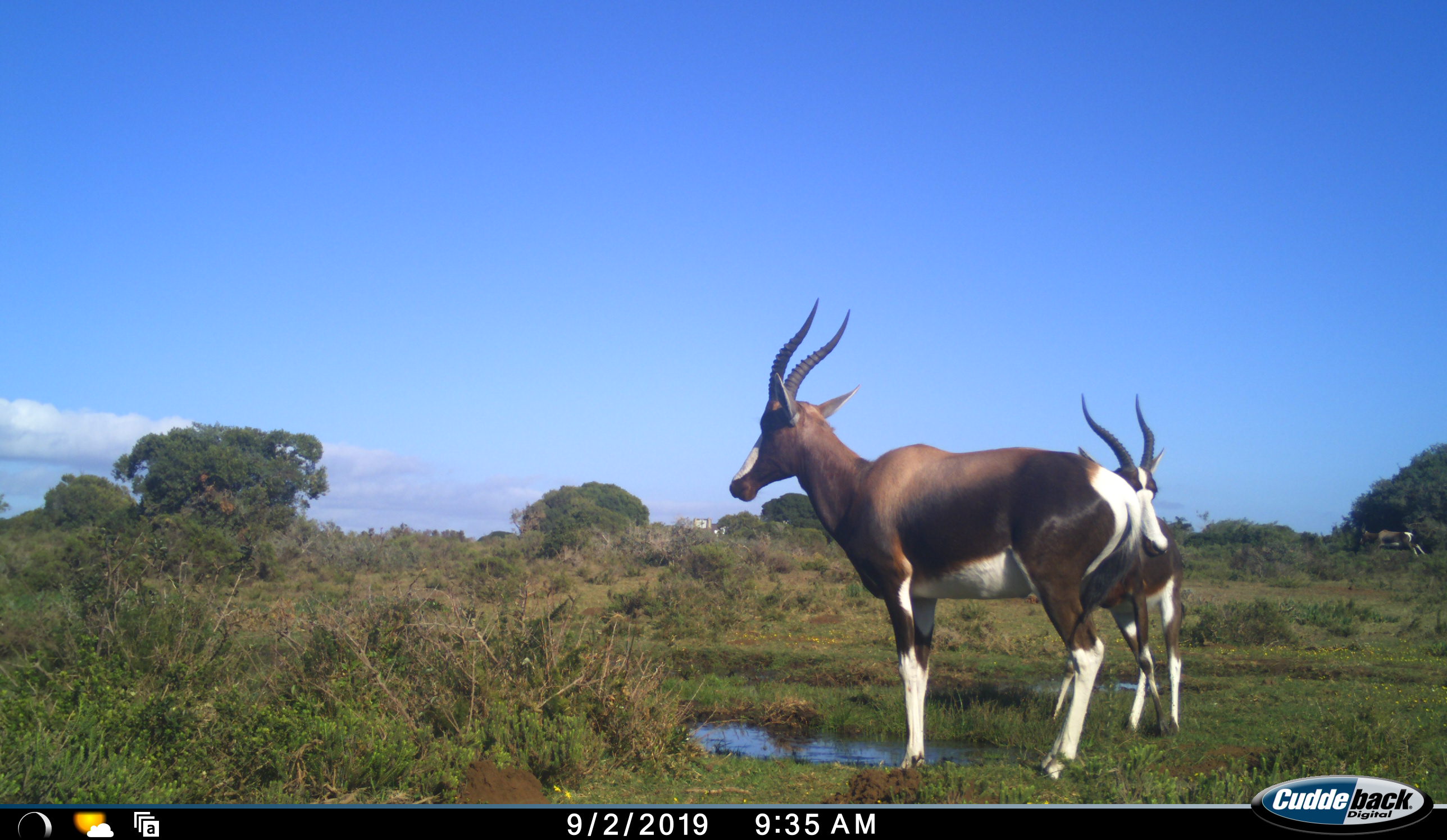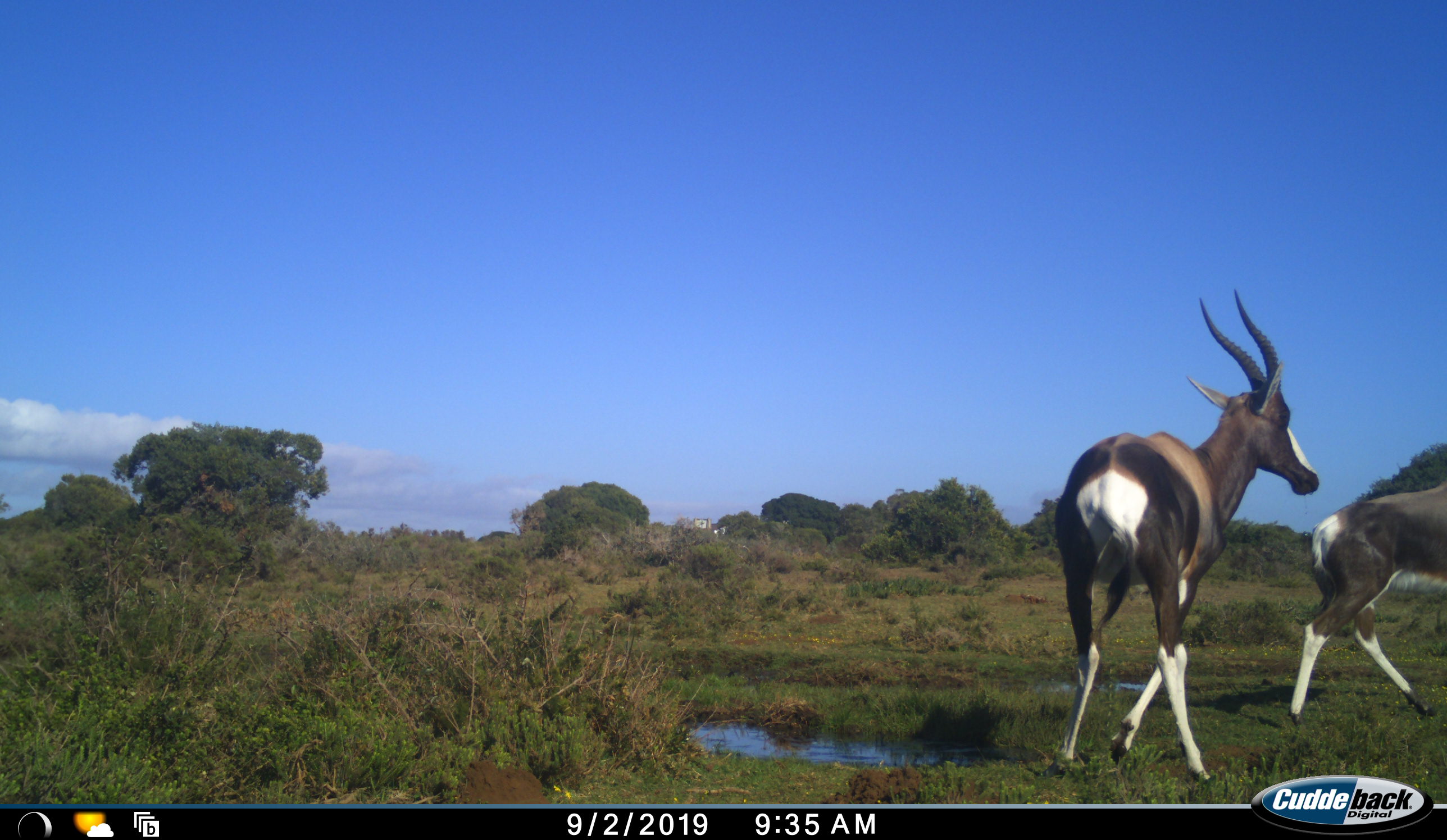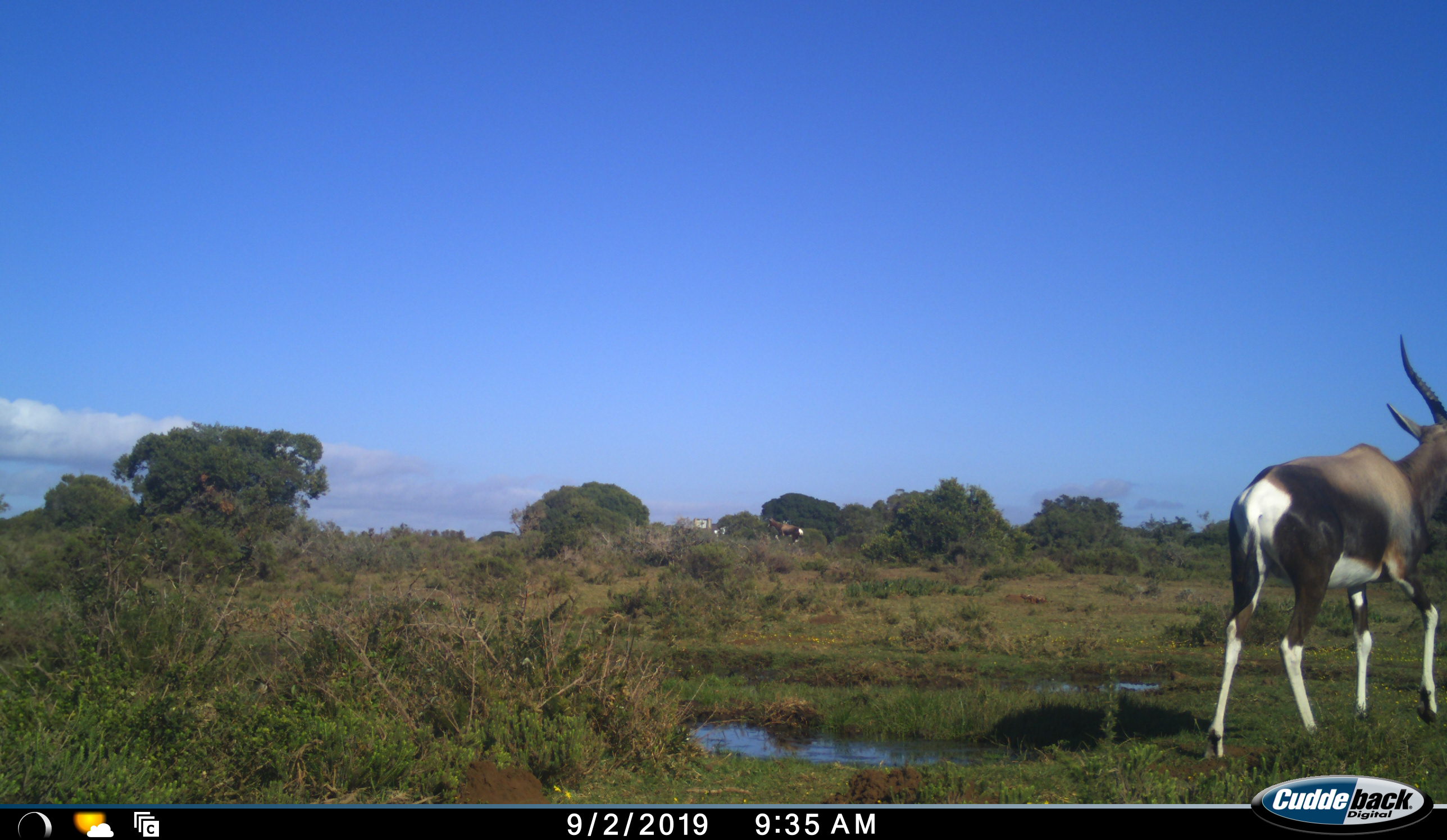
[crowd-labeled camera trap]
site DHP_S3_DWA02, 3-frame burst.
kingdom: Animalia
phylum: Chordata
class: Mammalia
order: Artiodactyla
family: Bovidae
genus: Damaliscus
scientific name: Damaliscus pygargus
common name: bontebok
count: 3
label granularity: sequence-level